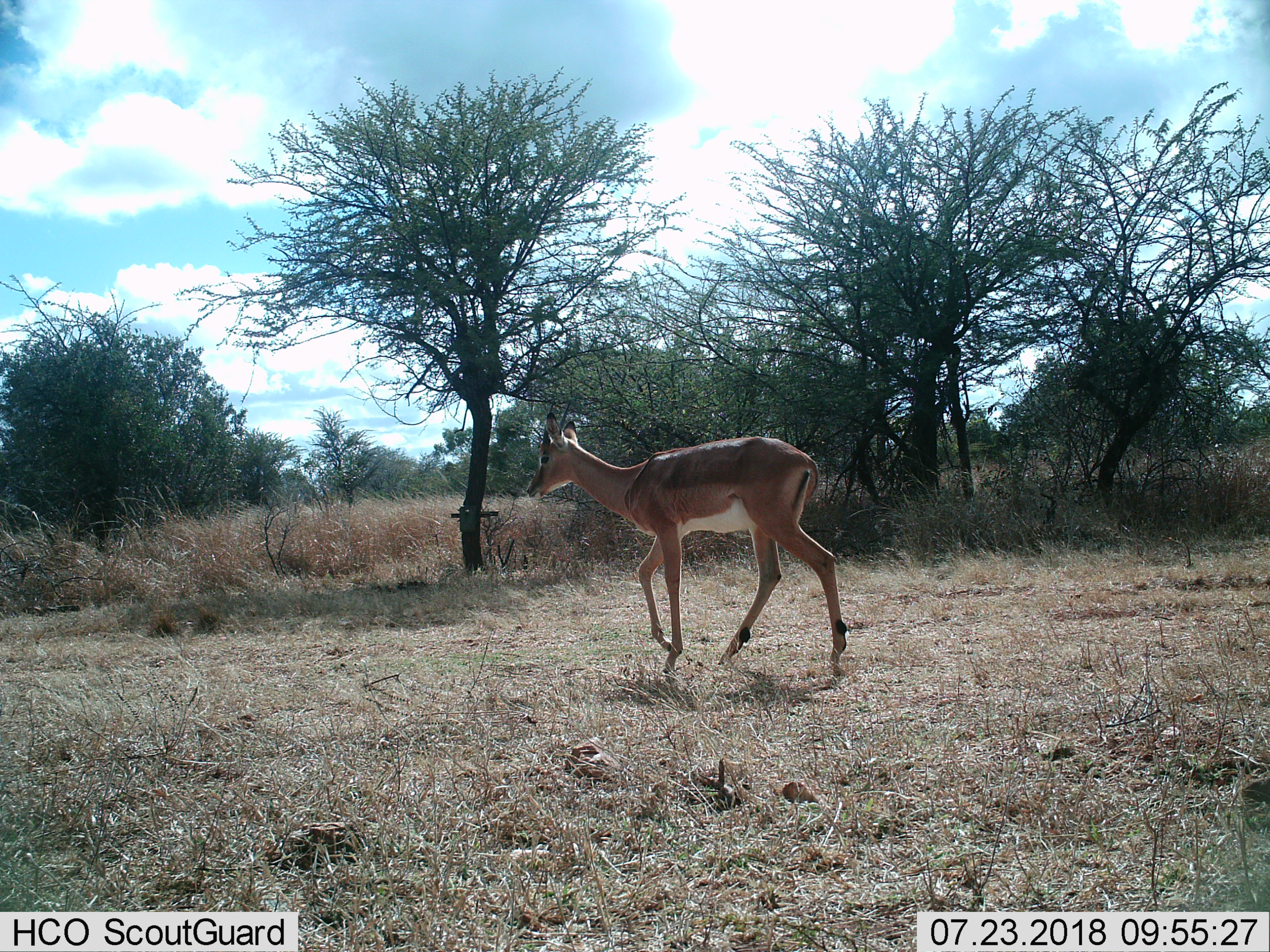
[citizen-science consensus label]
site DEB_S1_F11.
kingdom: Animalia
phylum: Chordata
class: Mammalia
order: Artiodactyla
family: Bovidae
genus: Aepyceros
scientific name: Aepyceros melampus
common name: impala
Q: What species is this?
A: Impala (Aepyceros melampus).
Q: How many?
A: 1.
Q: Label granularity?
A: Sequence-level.